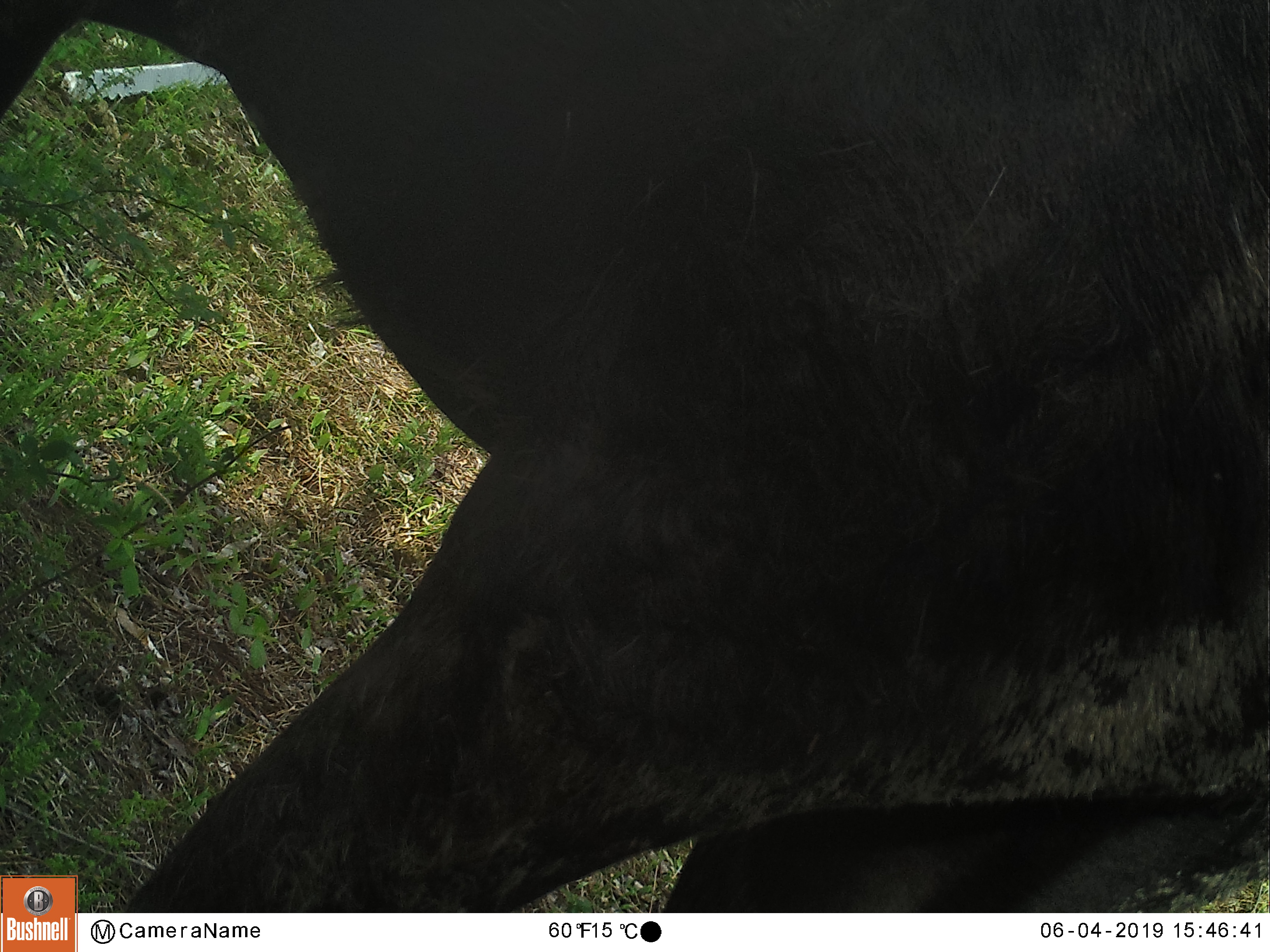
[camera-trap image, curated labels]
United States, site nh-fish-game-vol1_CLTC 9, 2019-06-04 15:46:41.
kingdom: Animalia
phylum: Chordata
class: Mammalia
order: Artiodactyla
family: Cervidae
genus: Alces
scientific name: Alces alces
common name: moose